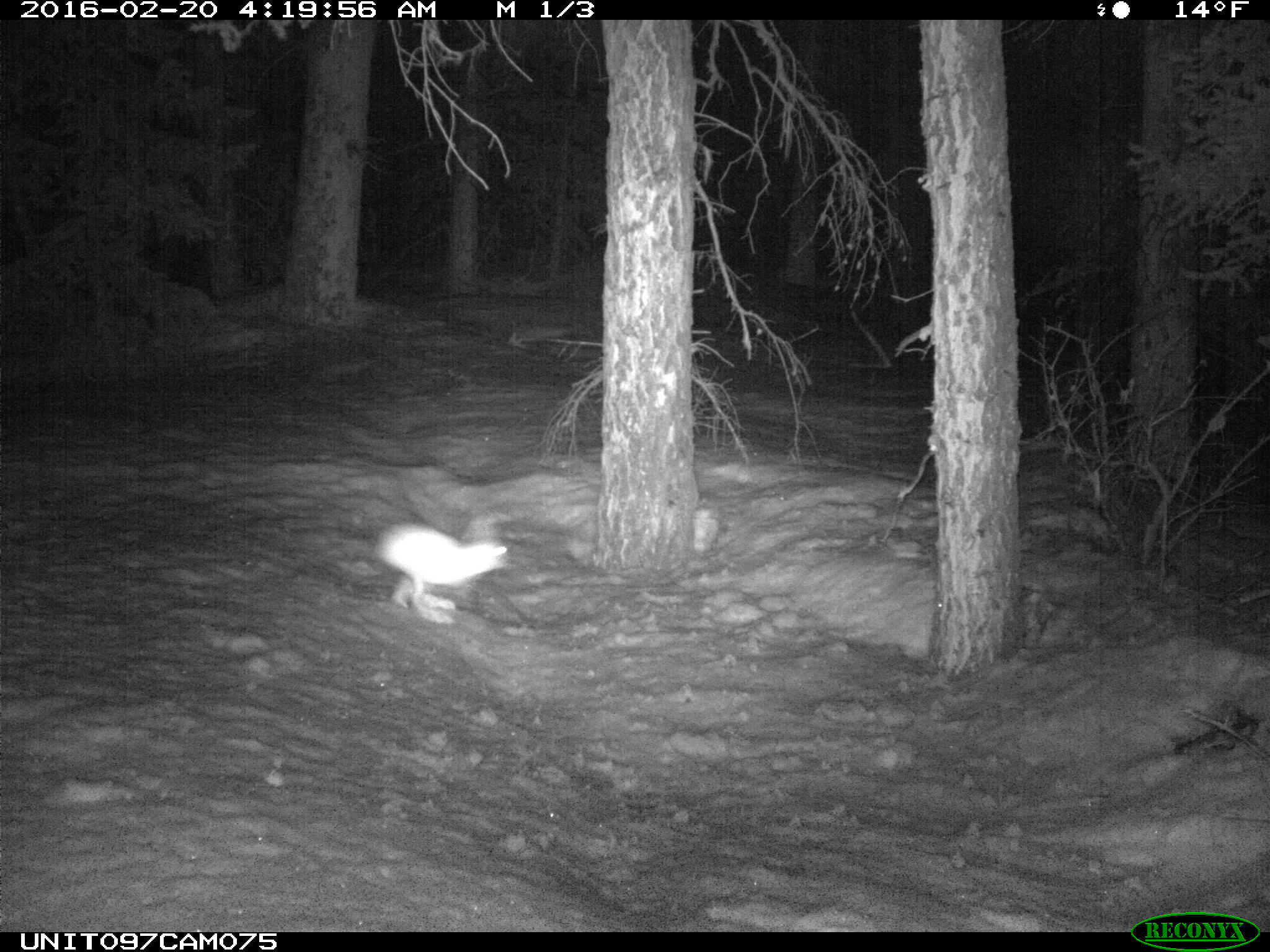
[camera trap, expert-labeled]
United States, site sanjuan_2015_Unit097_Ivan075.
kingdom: Animalia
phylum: Chordata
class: Mammalia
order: Lagomorpha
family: Leporidae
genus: Lepus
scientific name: Lepus americanus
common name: snowshoe hare